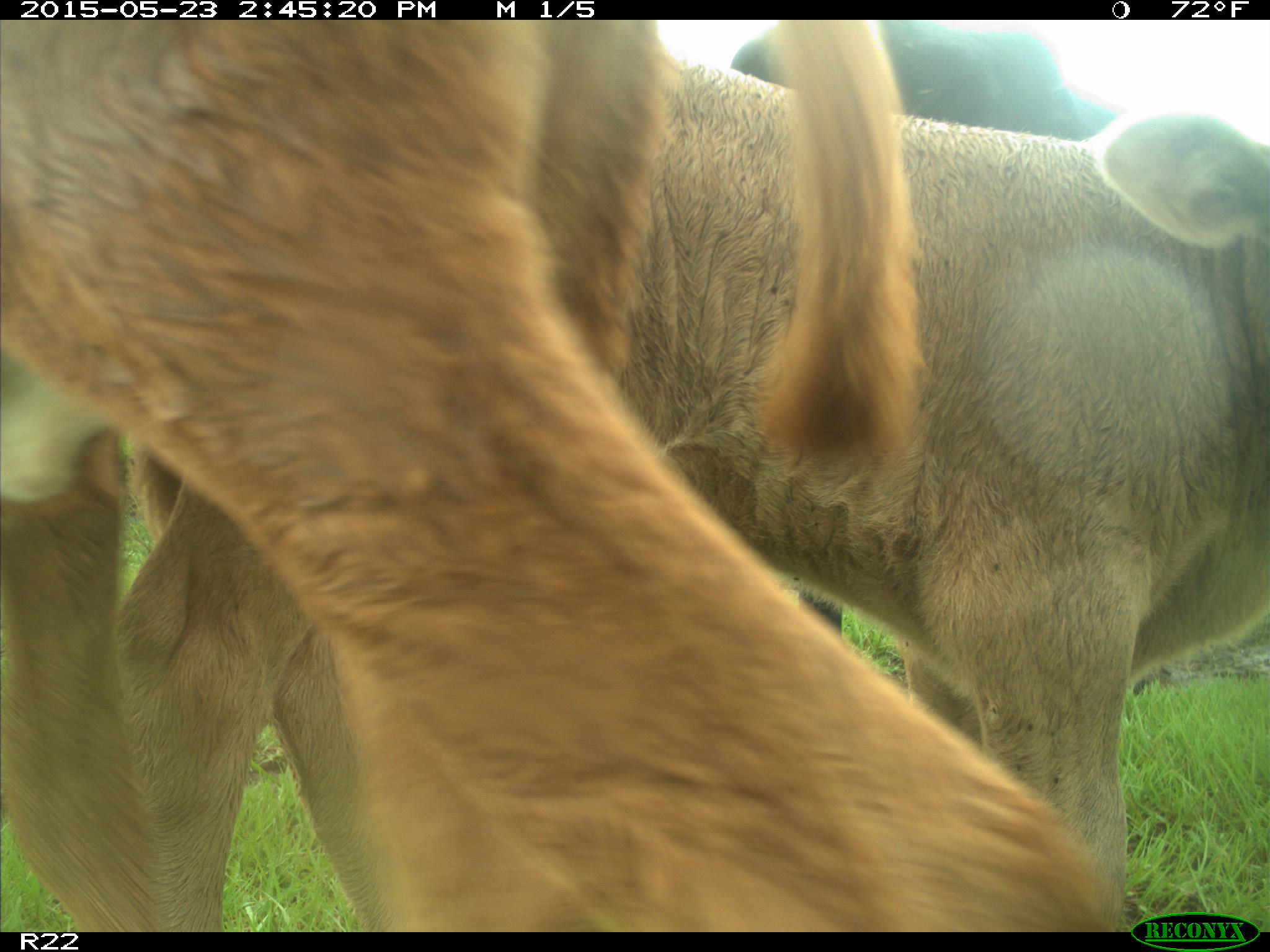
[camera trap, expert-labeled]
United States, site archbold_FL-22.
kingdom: Animalia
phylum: Chordata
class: Aves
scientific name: Aves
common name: birds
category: unidentified bird